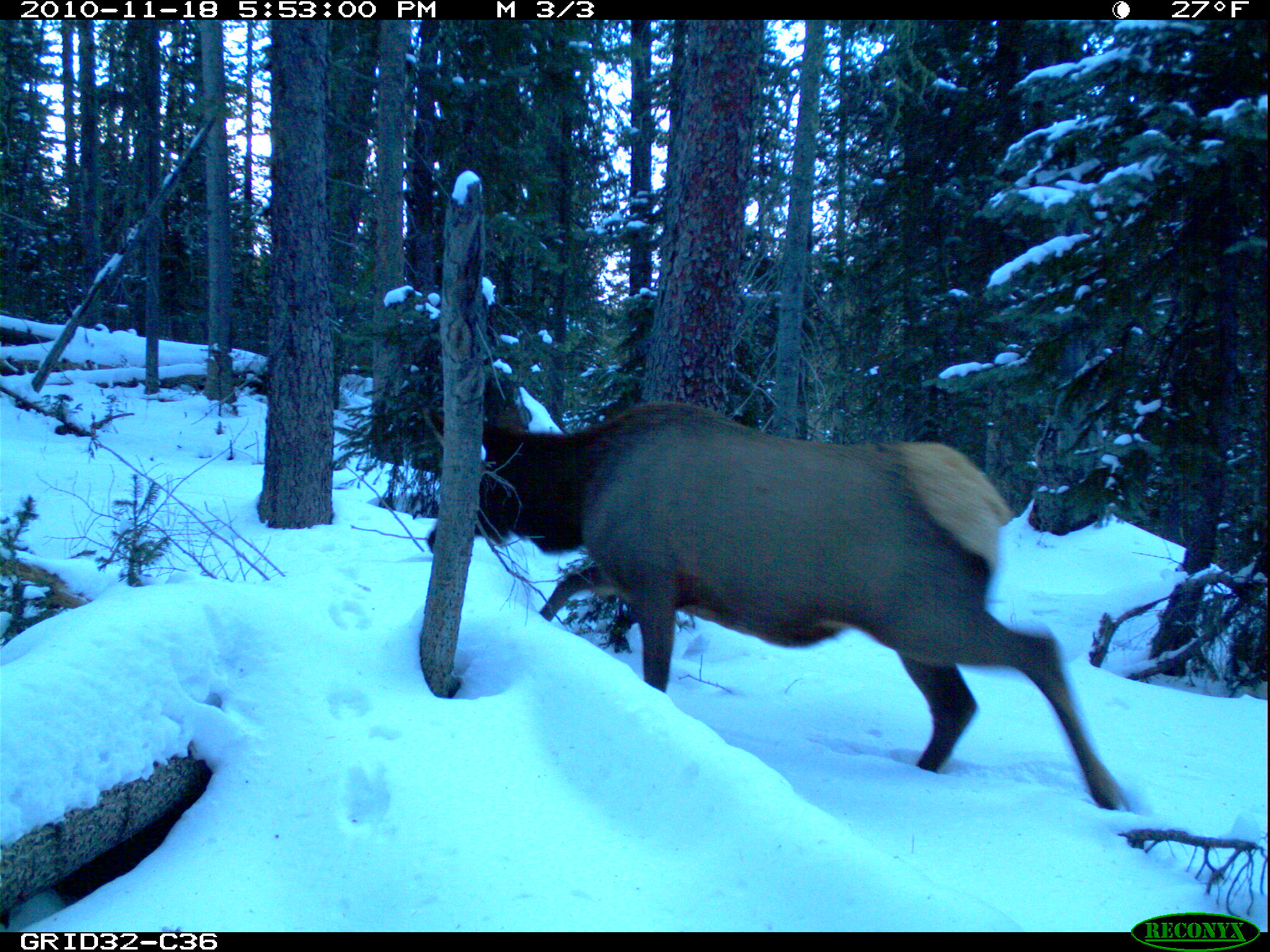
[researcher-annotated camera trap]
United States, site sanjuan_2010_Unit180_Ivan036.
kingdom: Animalia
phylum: Chordata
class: Mammalia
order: Artiodactyla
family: Cervidae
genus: Cervus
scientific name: Cervus elaphus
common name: red deer